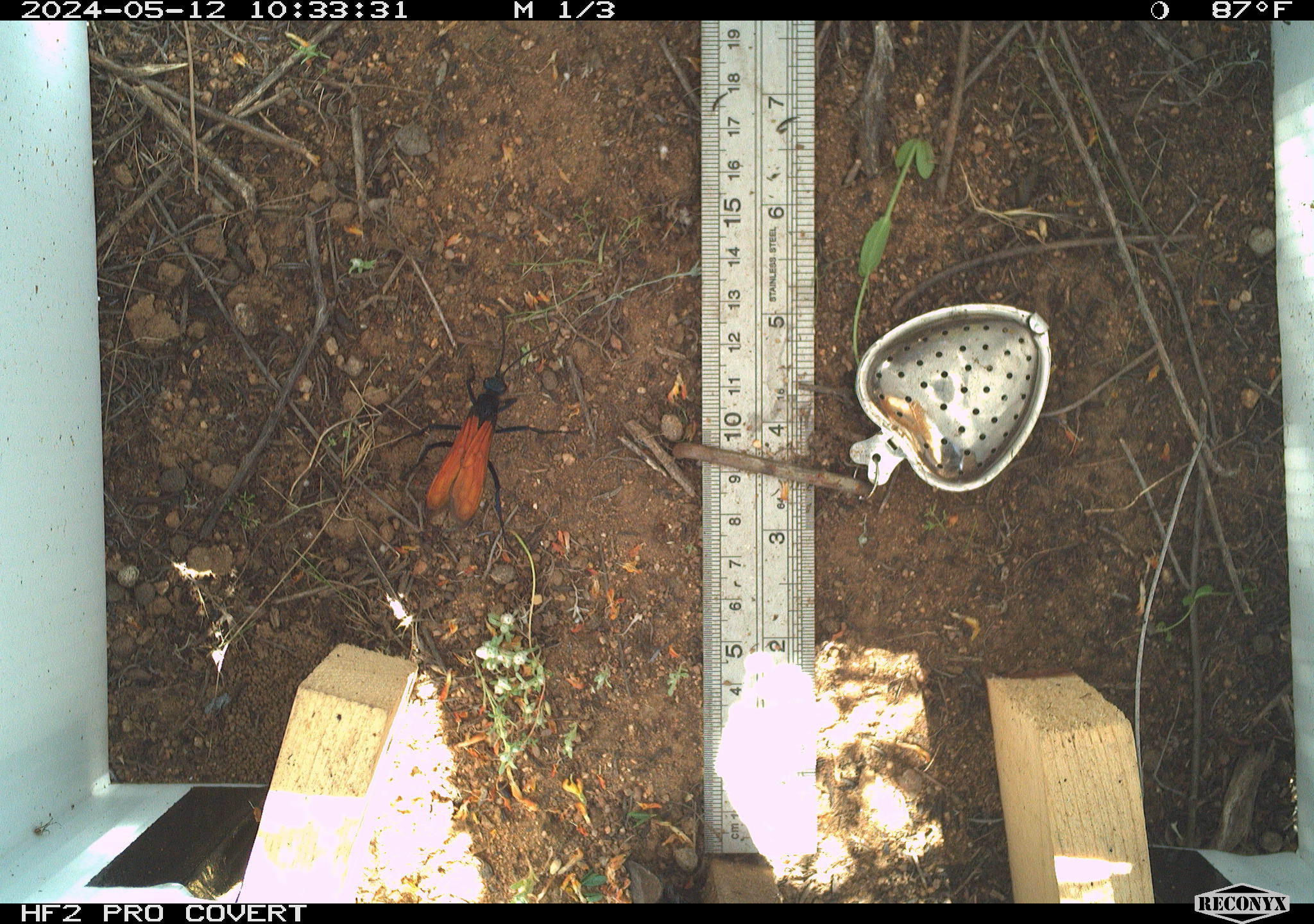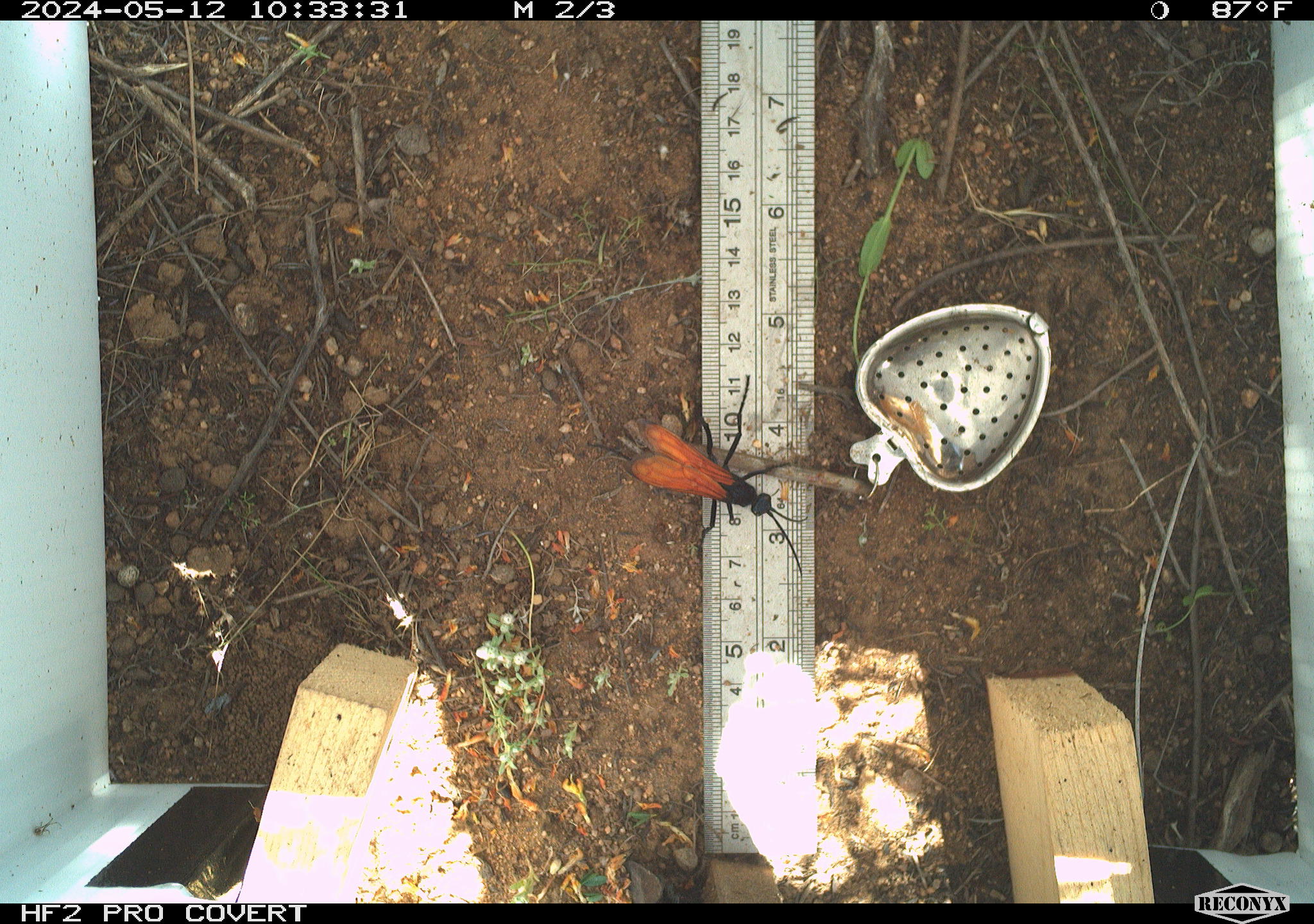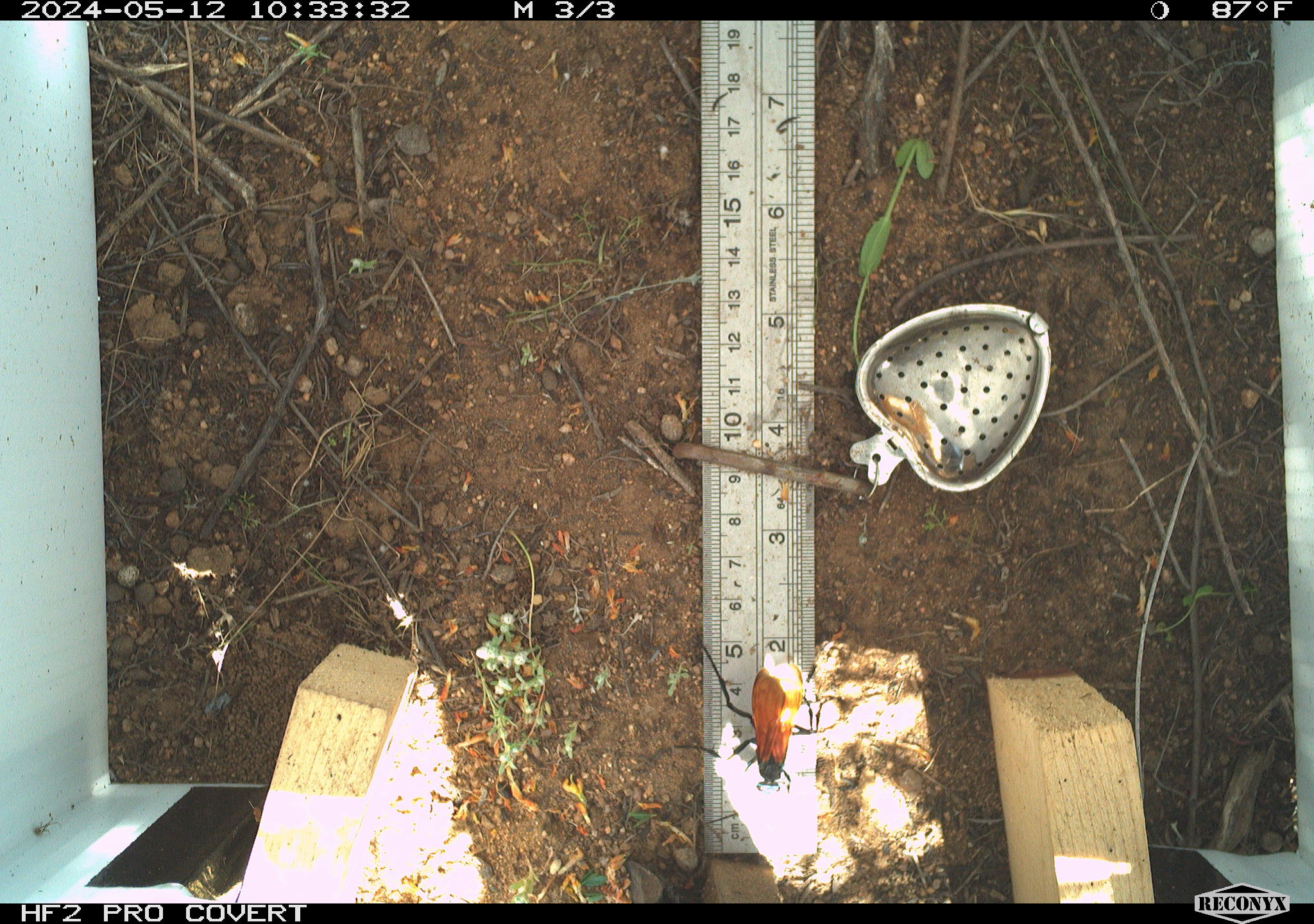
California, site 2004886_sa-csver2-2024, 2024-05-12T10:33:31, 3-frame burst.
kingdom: Animalia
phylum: Arthropoda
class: Insecta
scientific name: Insecta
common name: insect